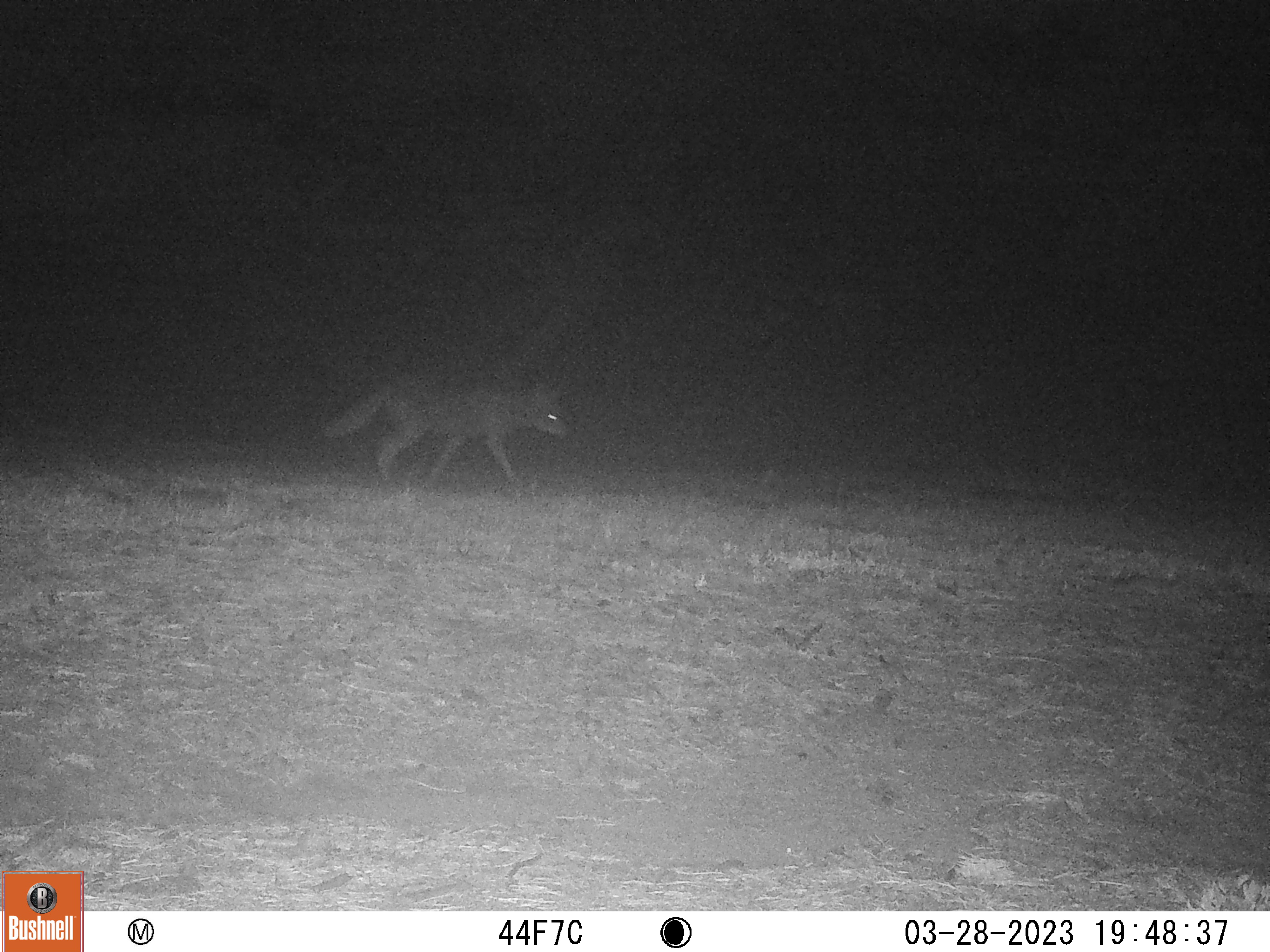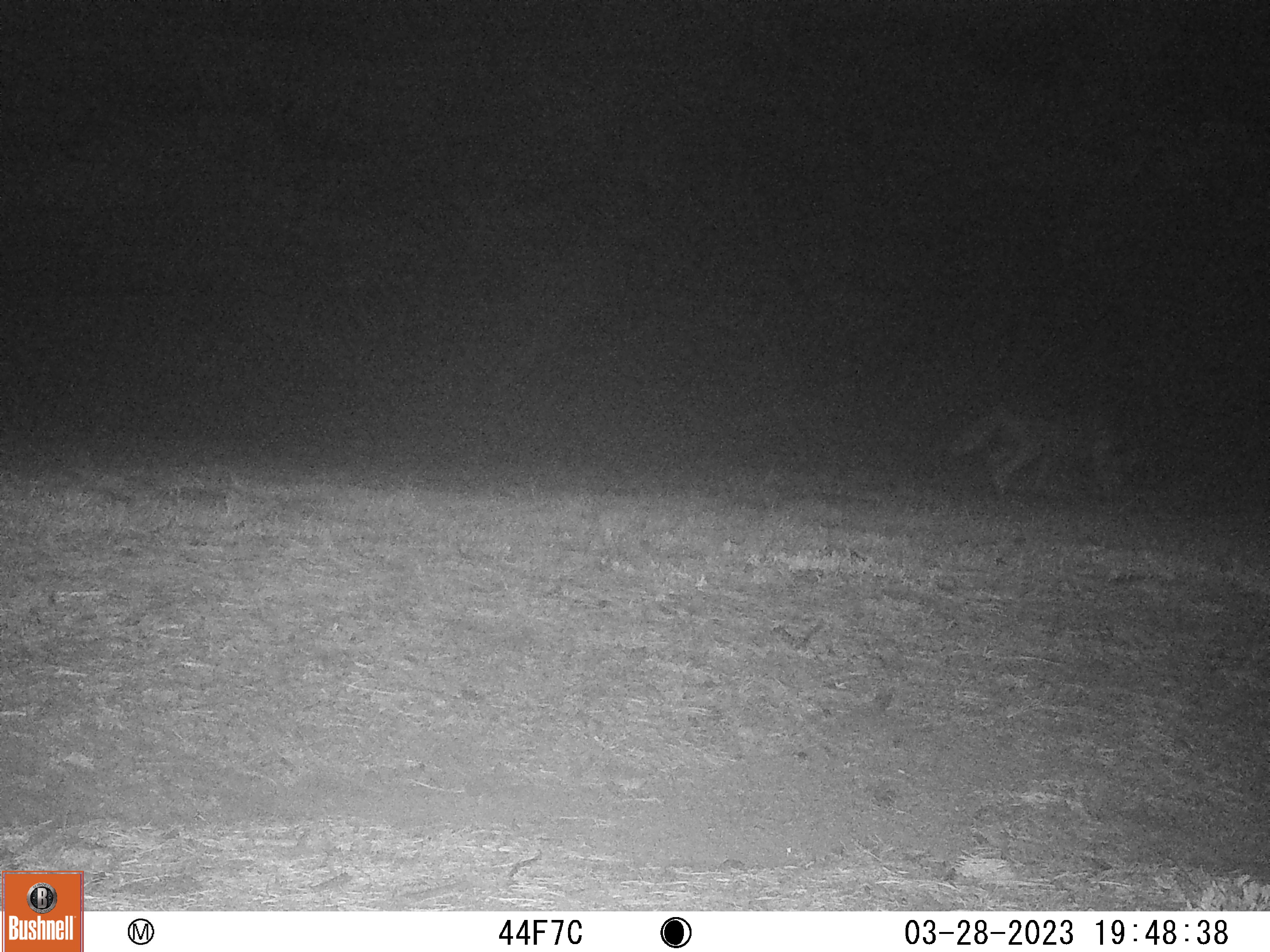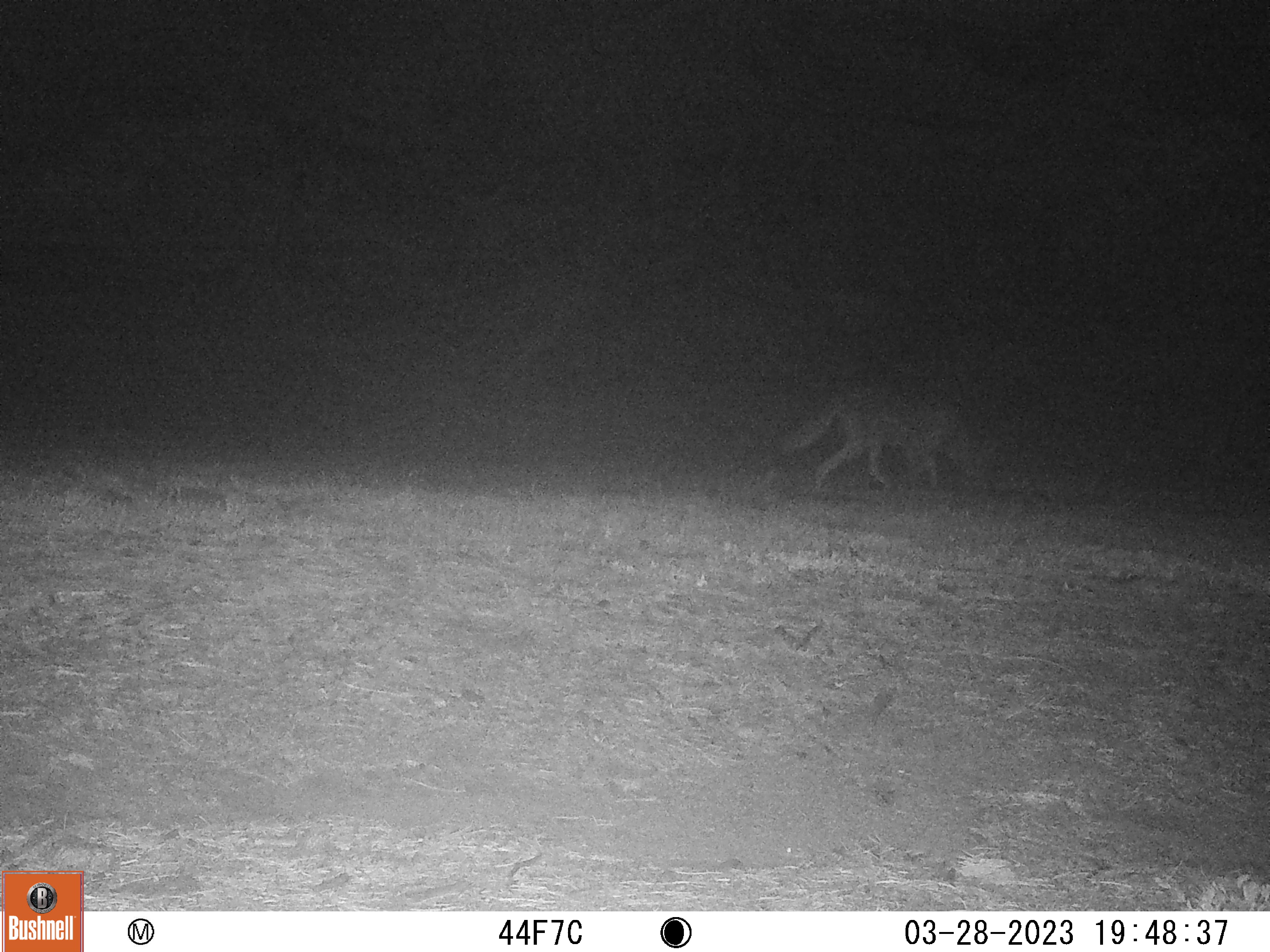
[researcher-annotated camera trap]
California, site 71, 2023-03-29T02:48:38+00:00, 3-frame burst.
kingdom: Animalia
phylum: Chordata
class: Mammalia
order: Carnivora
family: Canidae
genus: Canis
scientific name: Canis latrans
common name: coyote